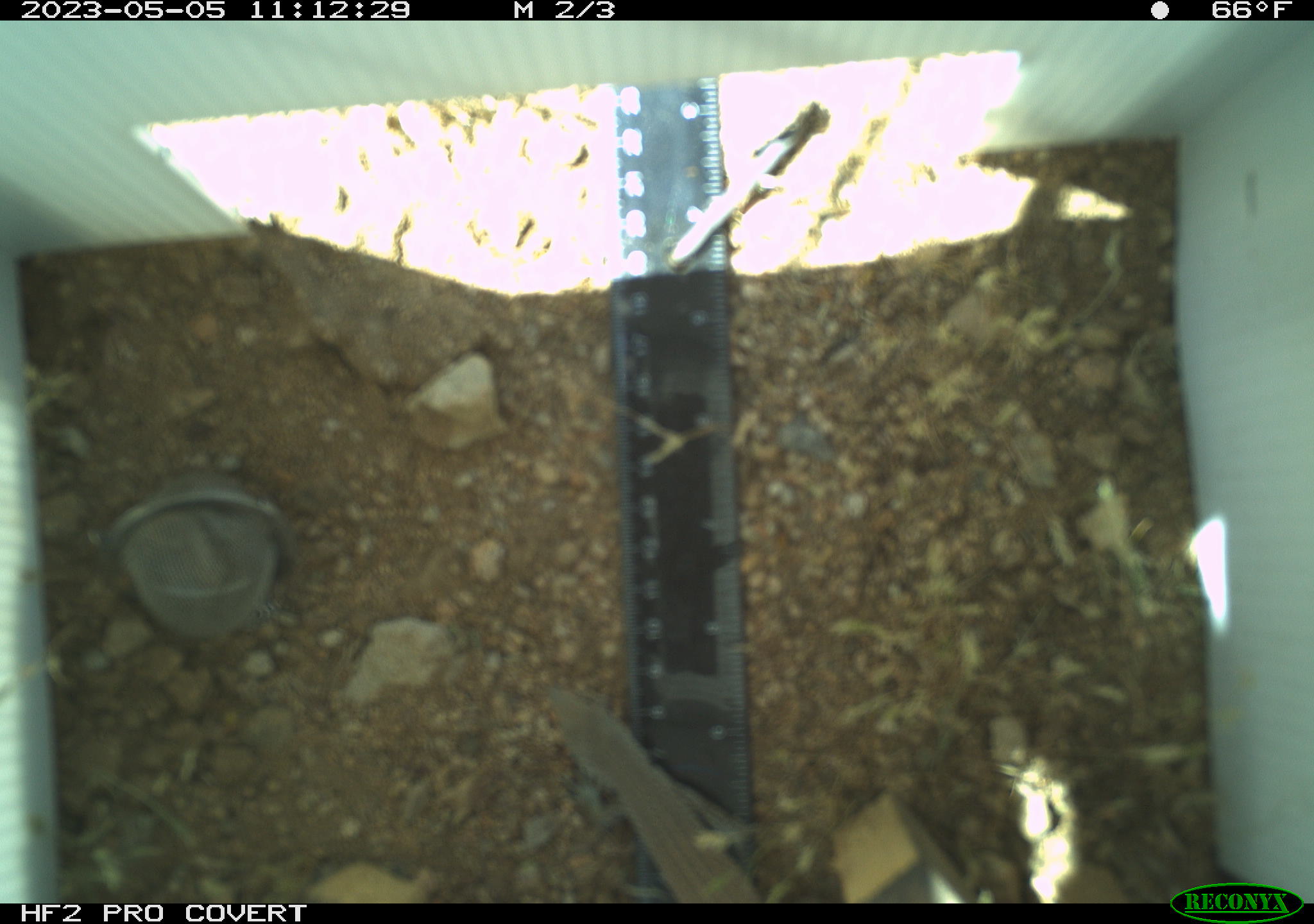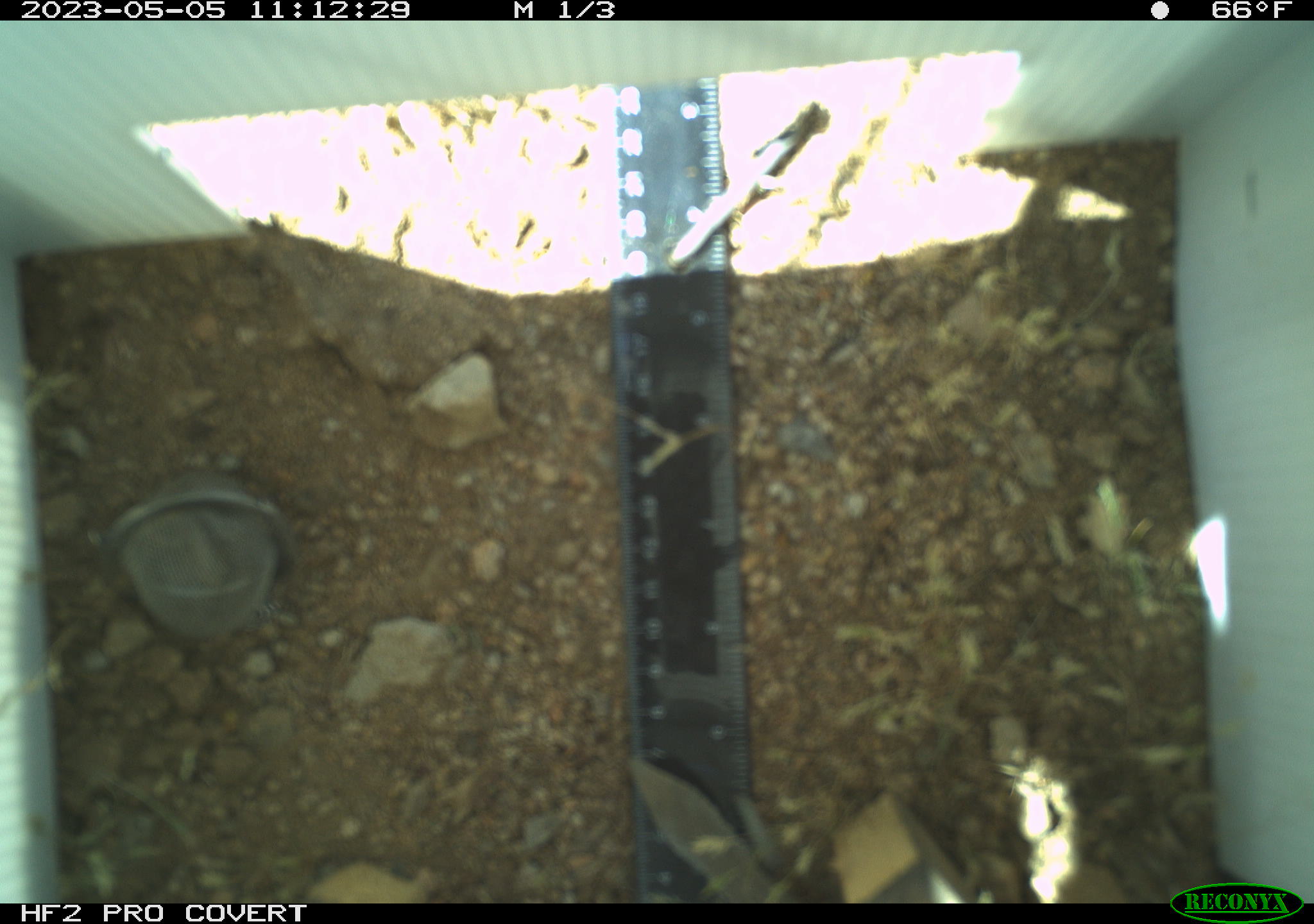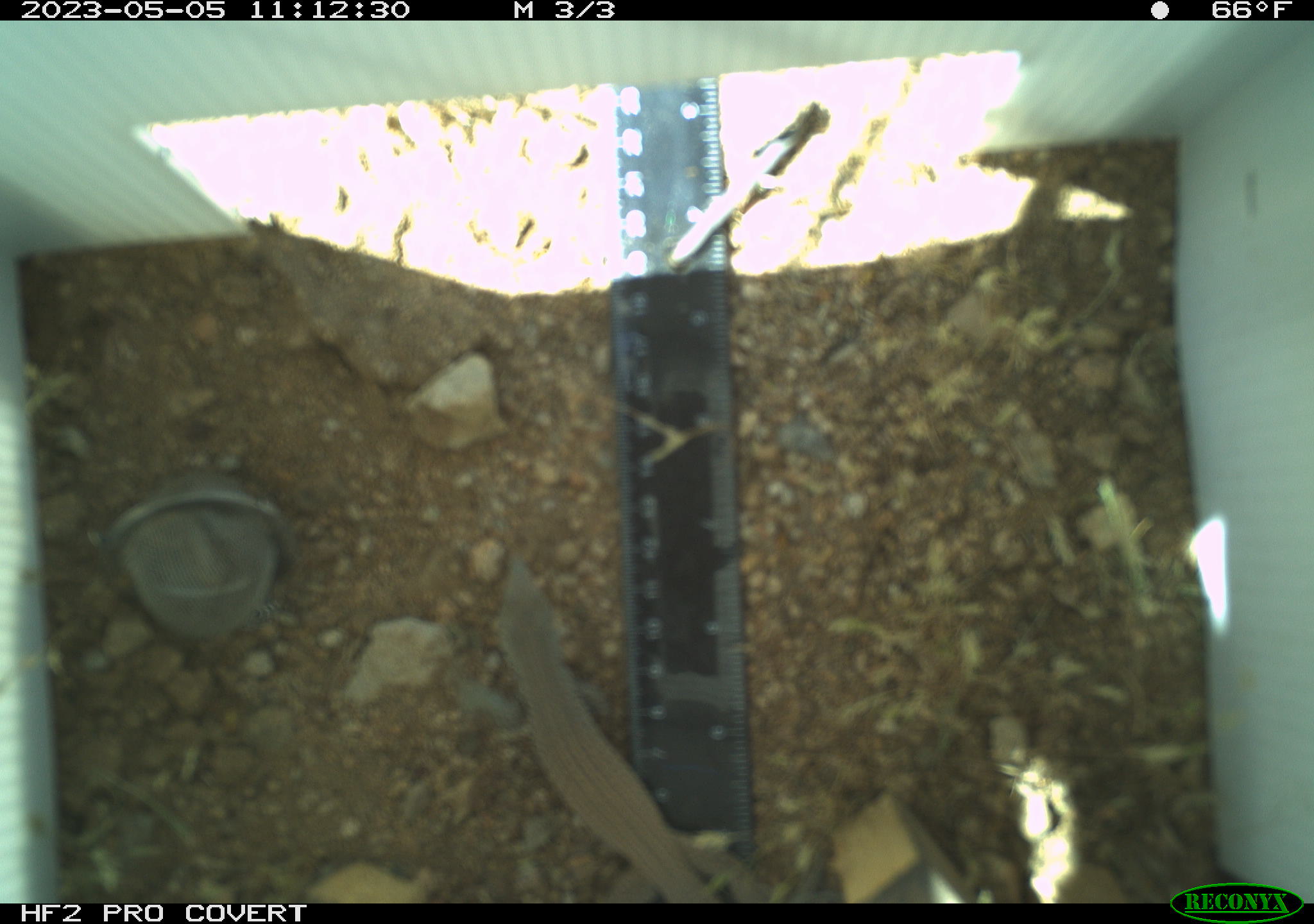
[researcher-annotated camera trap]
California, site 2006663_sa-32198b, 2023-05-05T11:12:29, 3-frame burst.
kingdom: Animalia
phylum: Chordata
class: Reptilia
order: Squamata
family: Teiidae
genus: Aspidoscelis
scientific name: Aspidoscelis tigris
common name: western whiptail